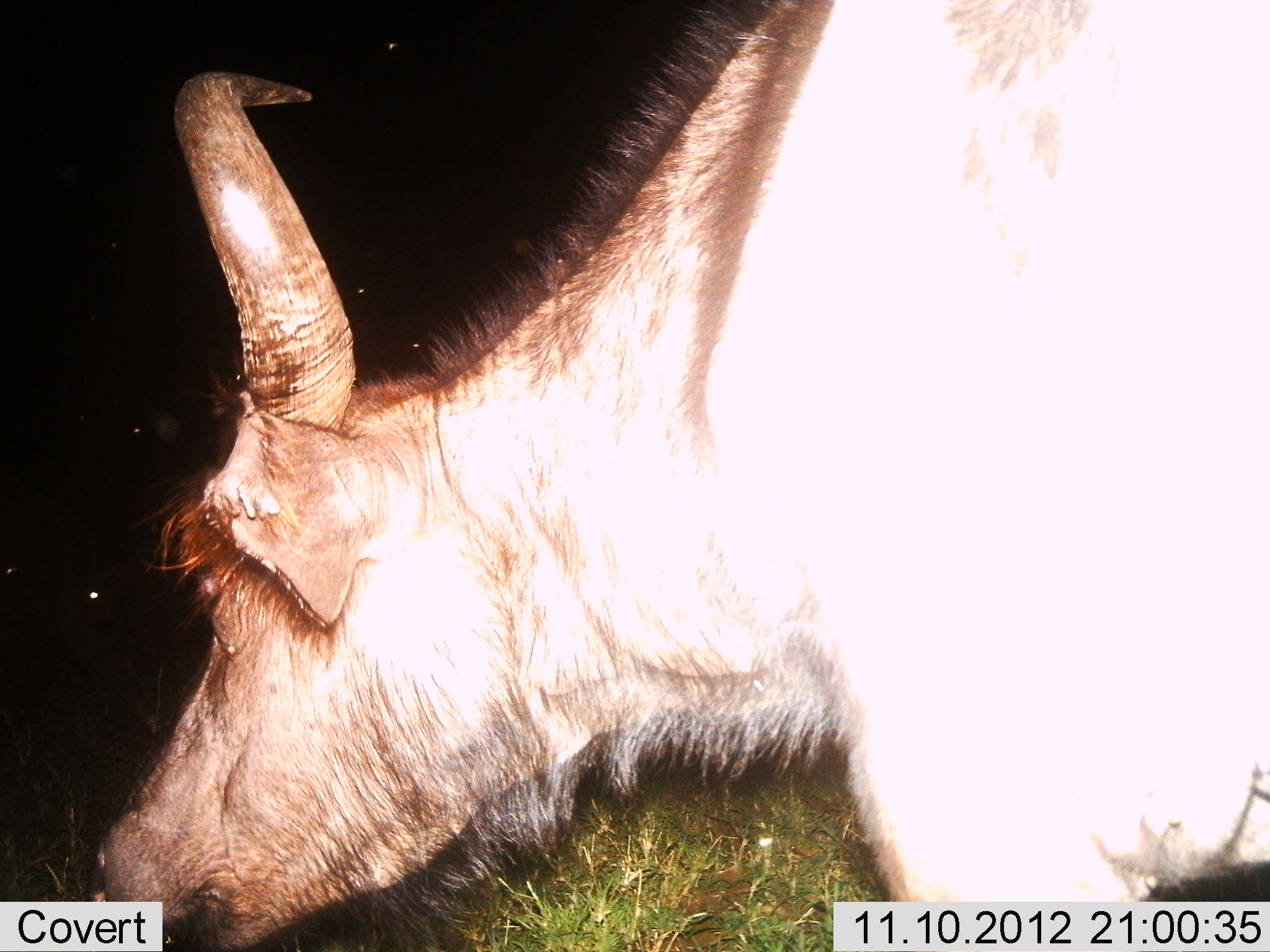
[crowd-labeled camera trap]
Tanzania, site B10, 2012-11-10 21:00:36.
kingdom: Animalia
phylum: Chordata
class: Mammalia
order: Artiodactyla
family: Bovidae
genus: Syncerus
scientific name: Syncerus caffer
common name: cape buffalo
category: buffalo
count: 1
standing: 30%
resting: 0%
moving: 20%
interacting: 0%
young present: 0%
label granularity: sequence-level